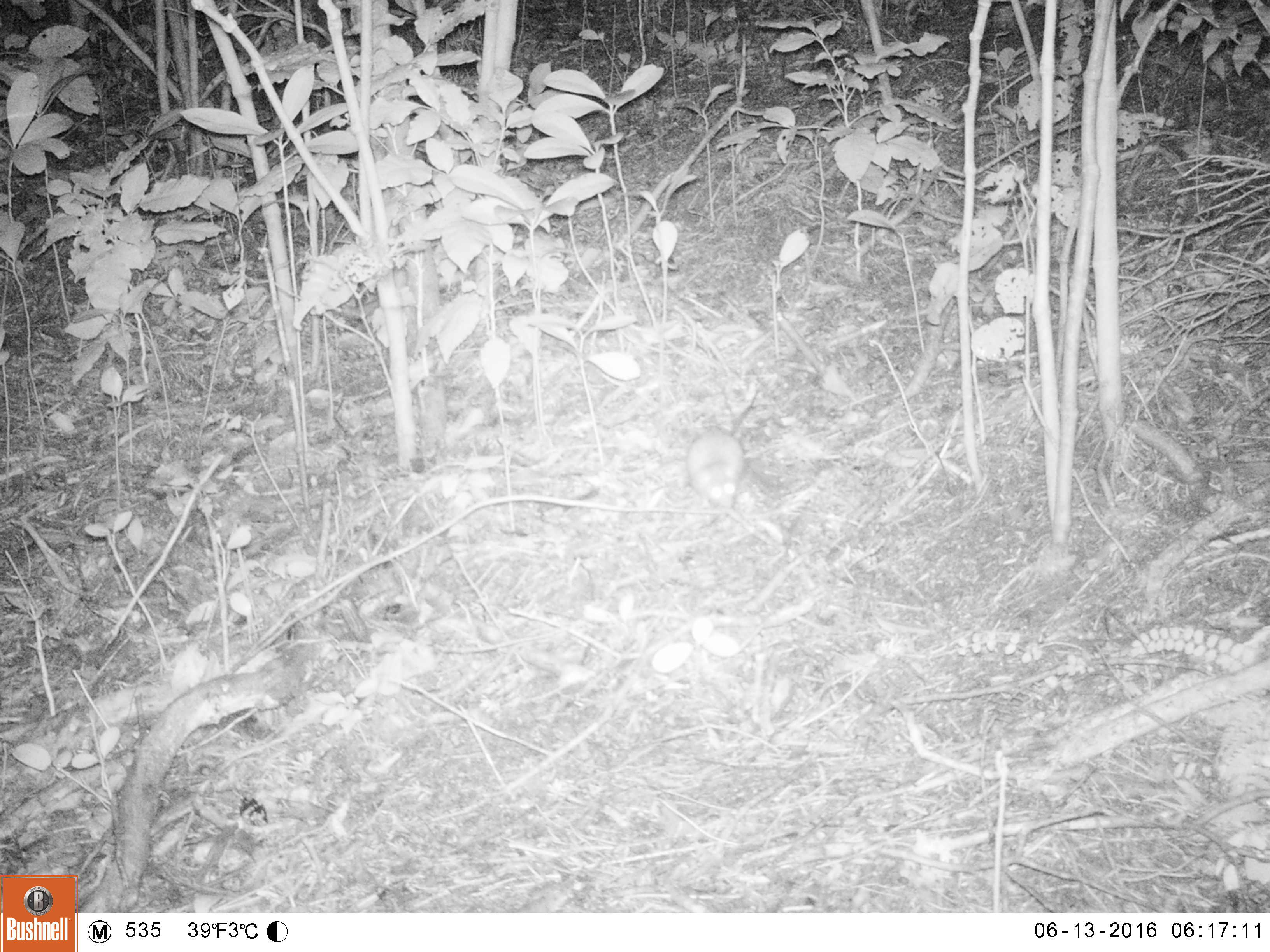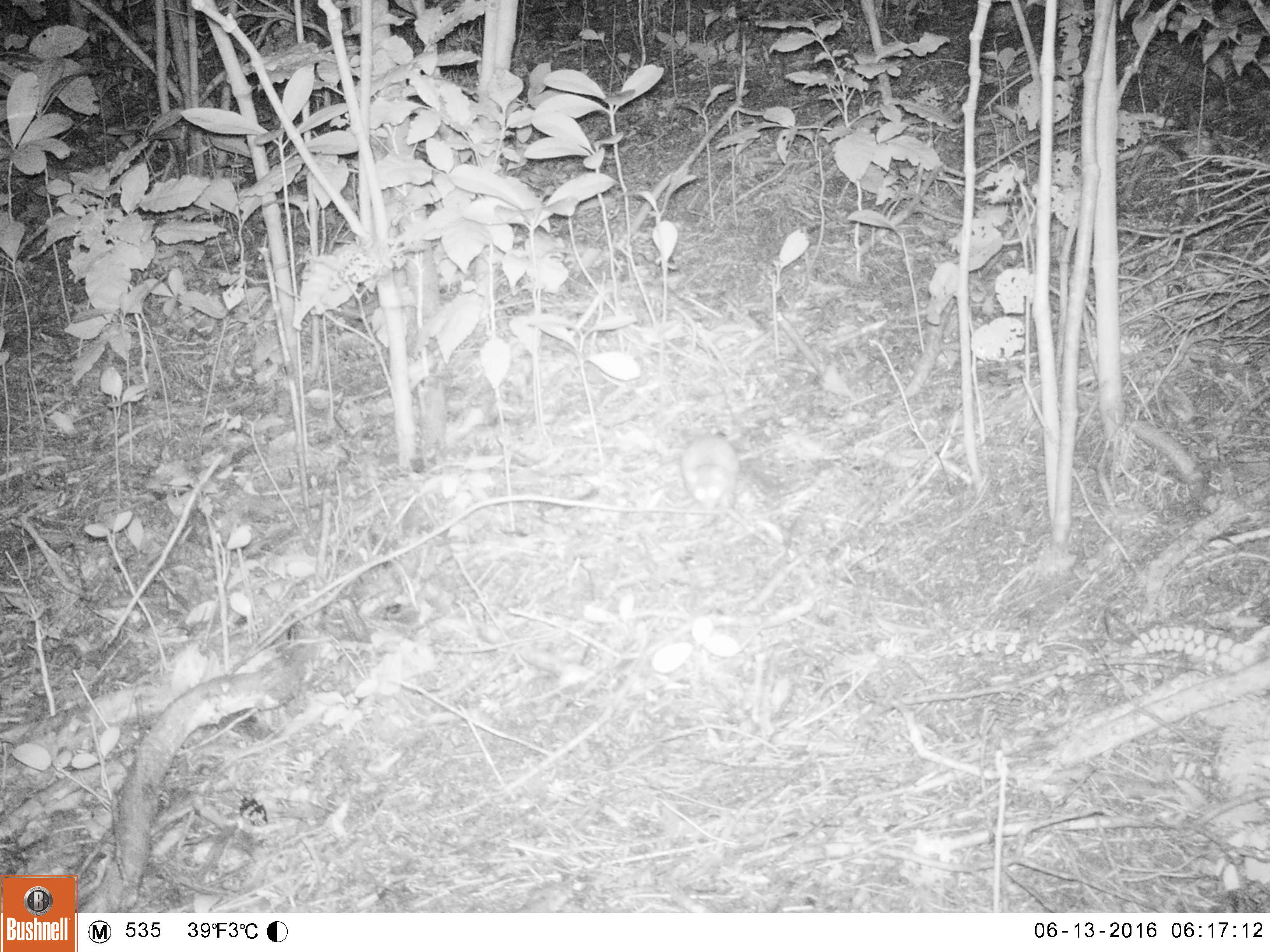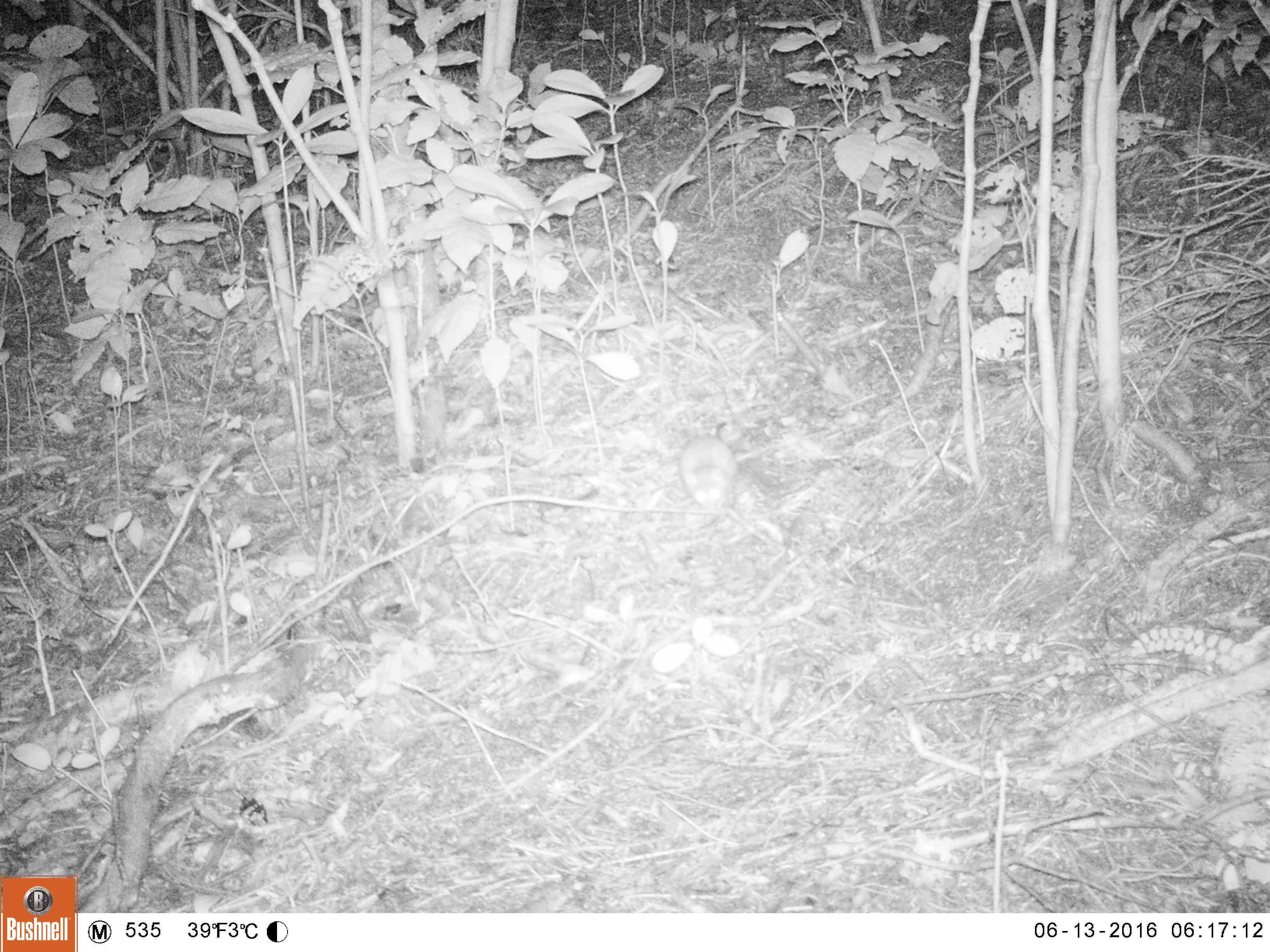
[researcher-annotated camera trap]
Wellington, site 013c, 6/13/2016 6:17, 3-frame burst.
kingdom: Animalia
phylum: Chordata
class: Mammalia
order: Rodentia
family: Muridae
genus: Rattus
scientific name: Rattus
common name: rat